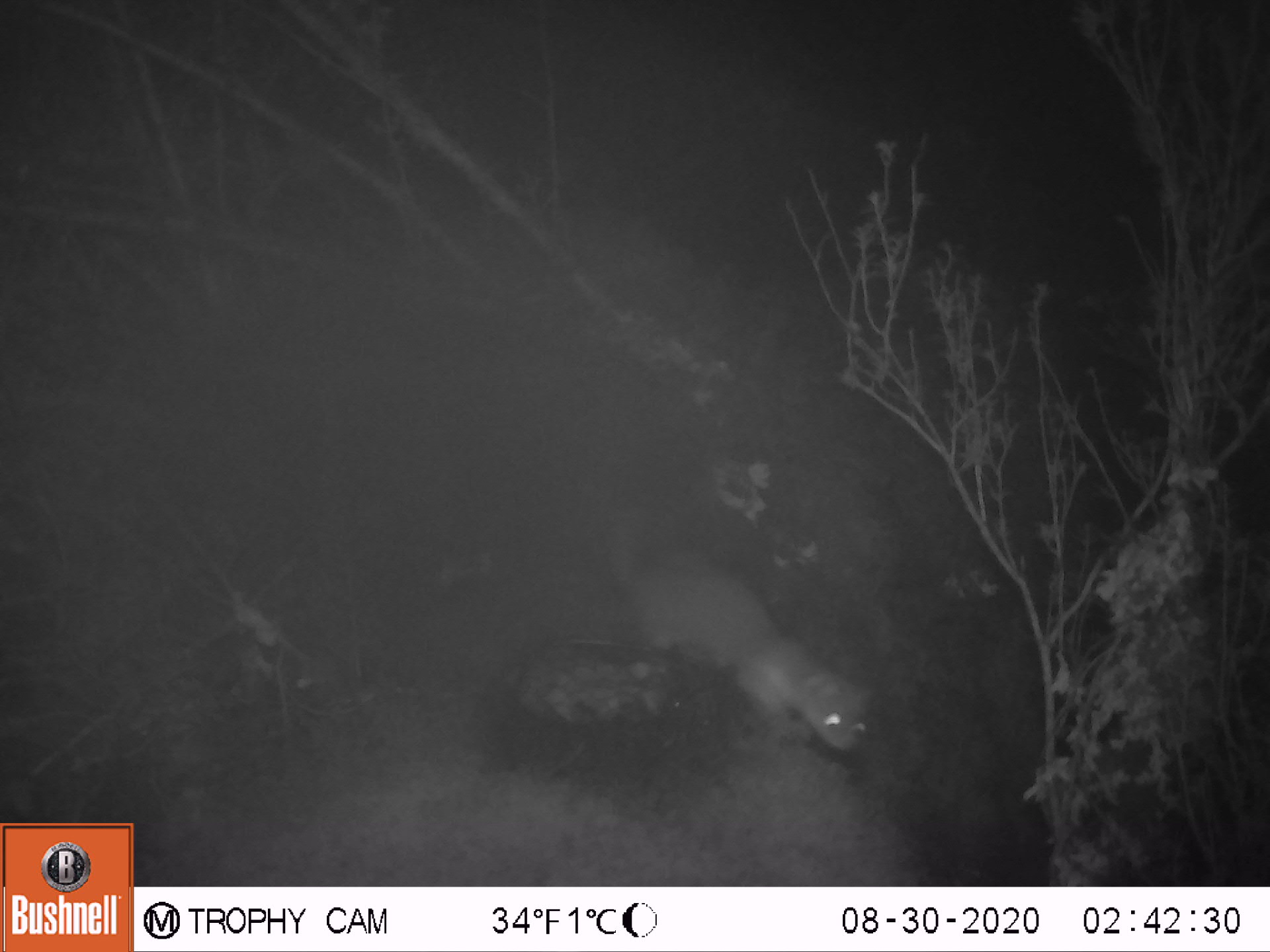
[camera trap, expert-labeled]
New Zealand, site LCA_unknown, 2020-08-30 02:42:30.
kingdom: Animalia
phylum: Chordata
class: Mammalia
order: Carnivora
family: Mustelidae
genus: Mustela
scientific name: Mustela erminea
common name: stoat